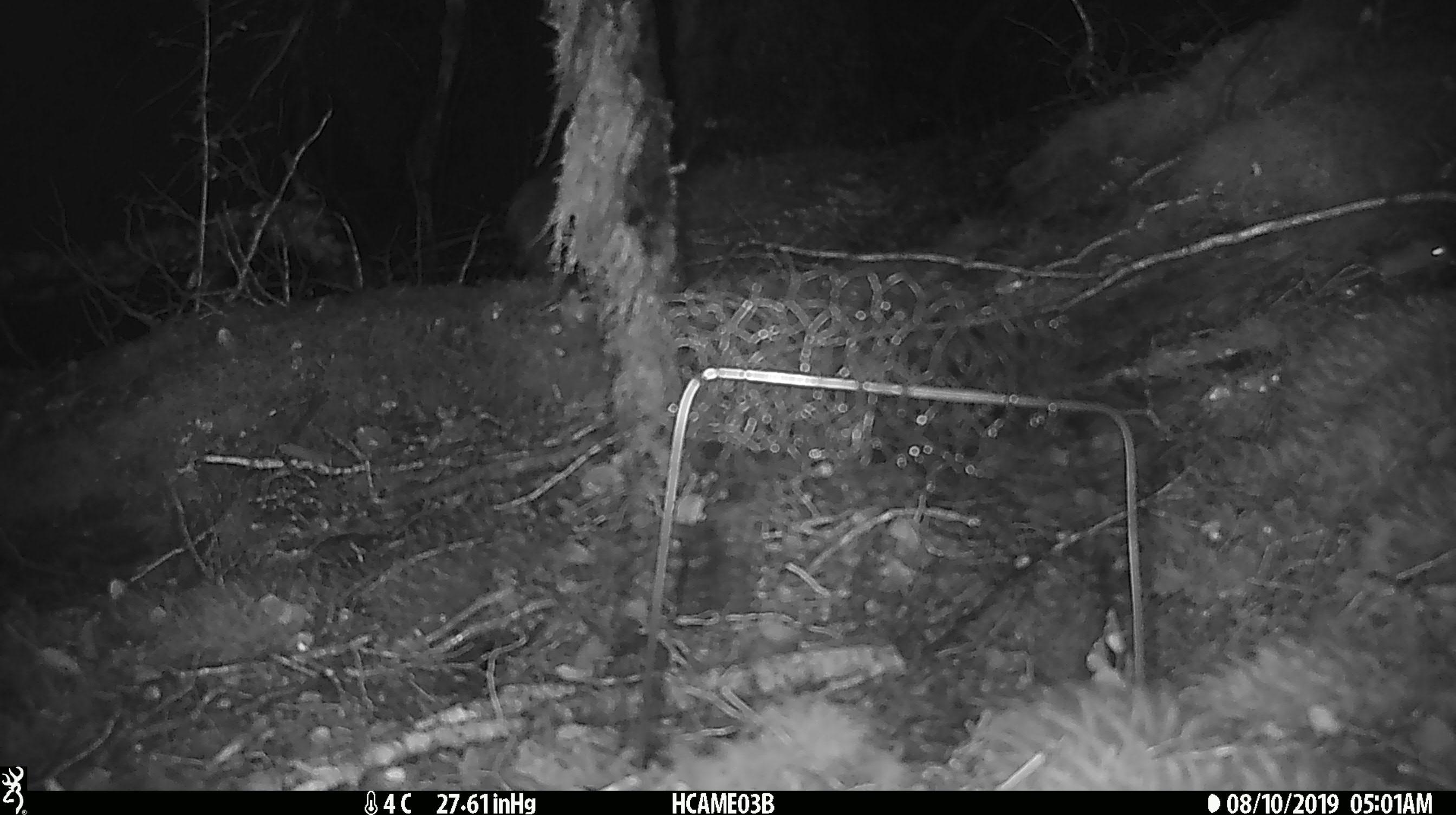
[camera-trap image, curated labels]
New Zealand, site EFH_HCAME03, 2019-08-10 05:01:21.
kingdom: Animalia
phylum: Chordata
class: Mammalia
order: Rodentia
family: Muridae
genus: Mus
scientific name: Mus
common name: mouse